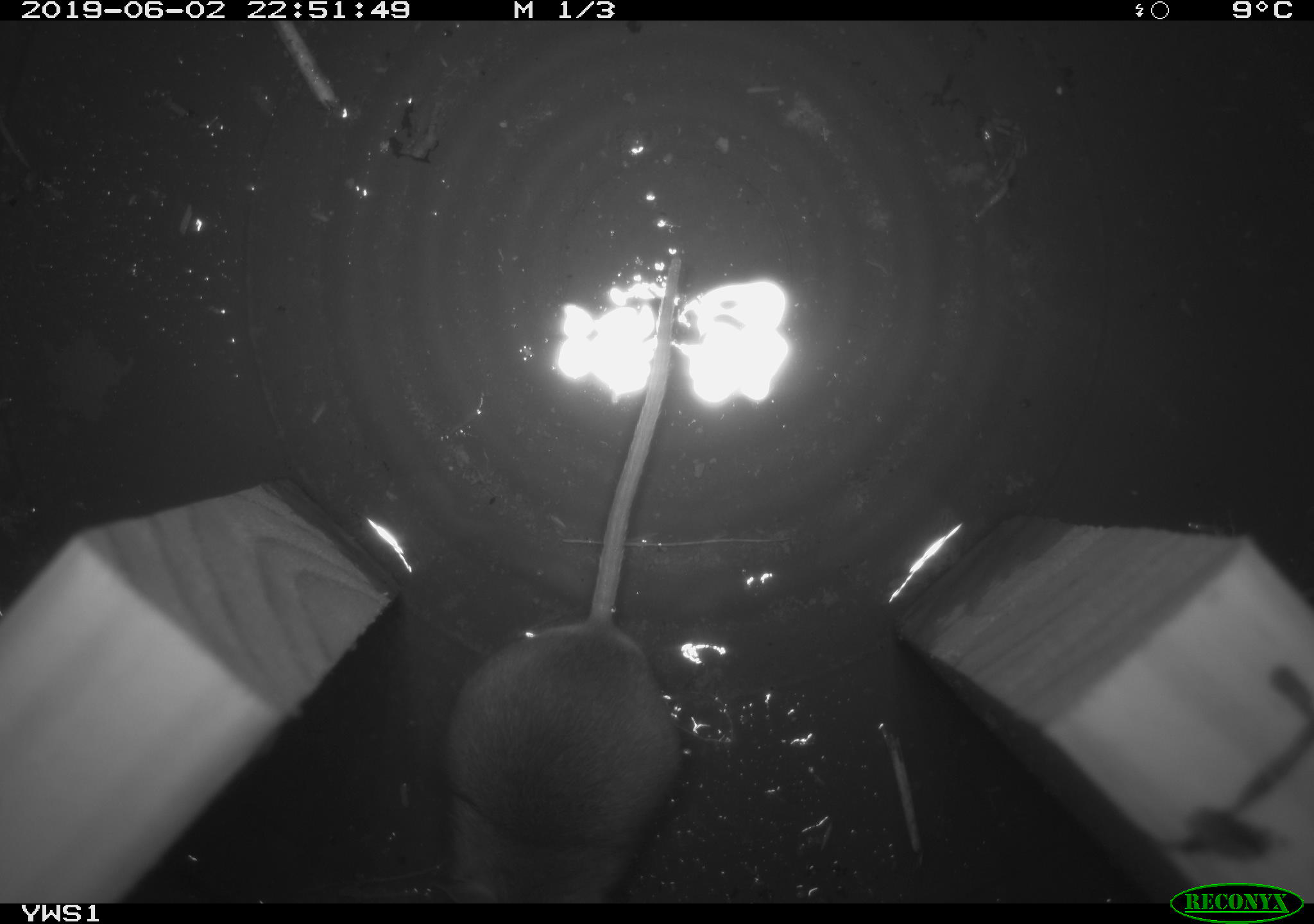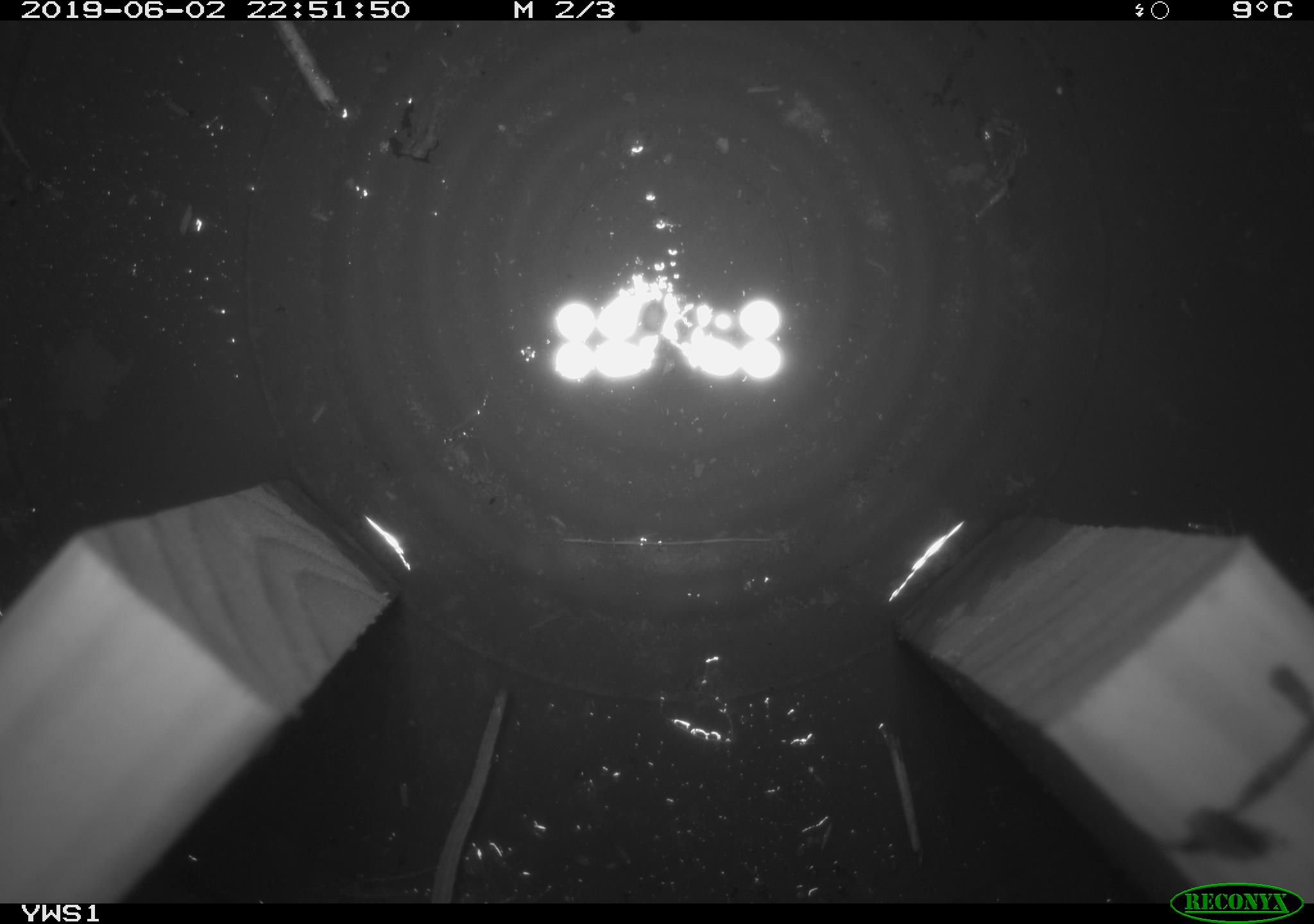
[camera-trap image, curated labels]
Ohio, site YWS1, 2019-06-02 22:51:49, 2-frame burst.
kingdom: Animalia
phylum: Chordata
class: Mammalia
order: Rodentia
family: Cricetidae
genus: Peromyscus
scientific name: Peromyscus leucopus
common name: white-footed mouse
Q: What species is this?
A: White-footed mouse (Peromyscus leucopus).